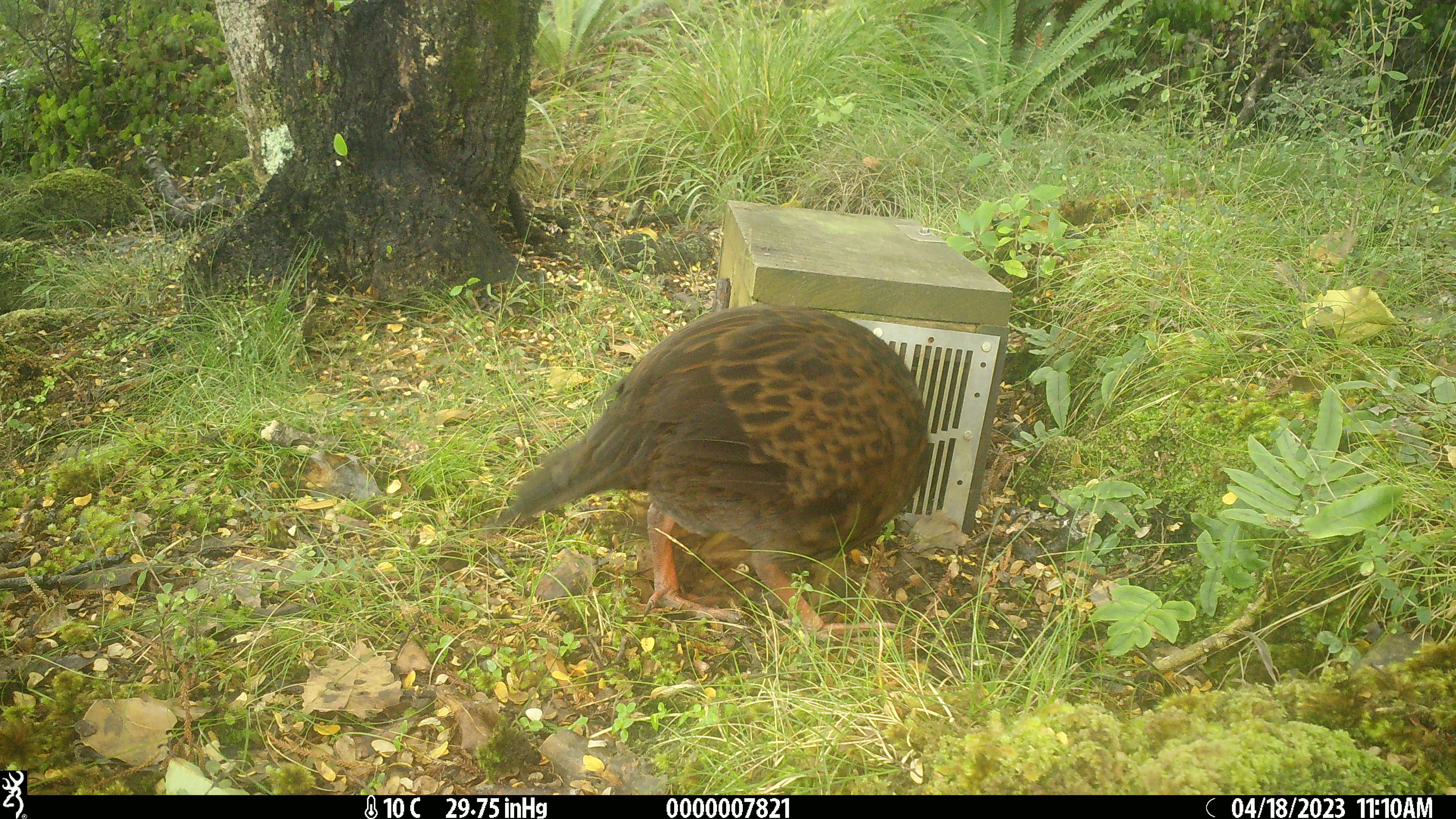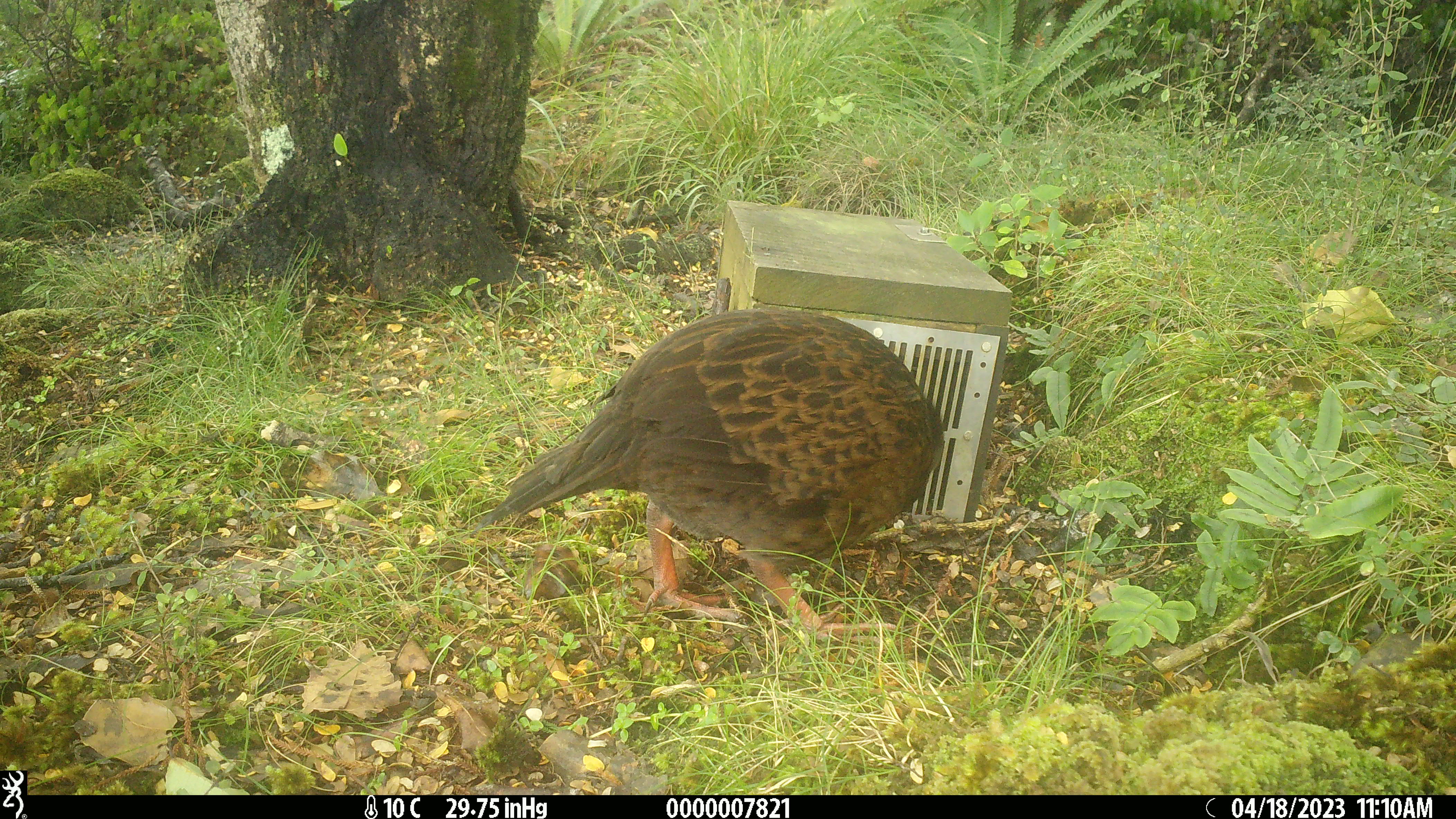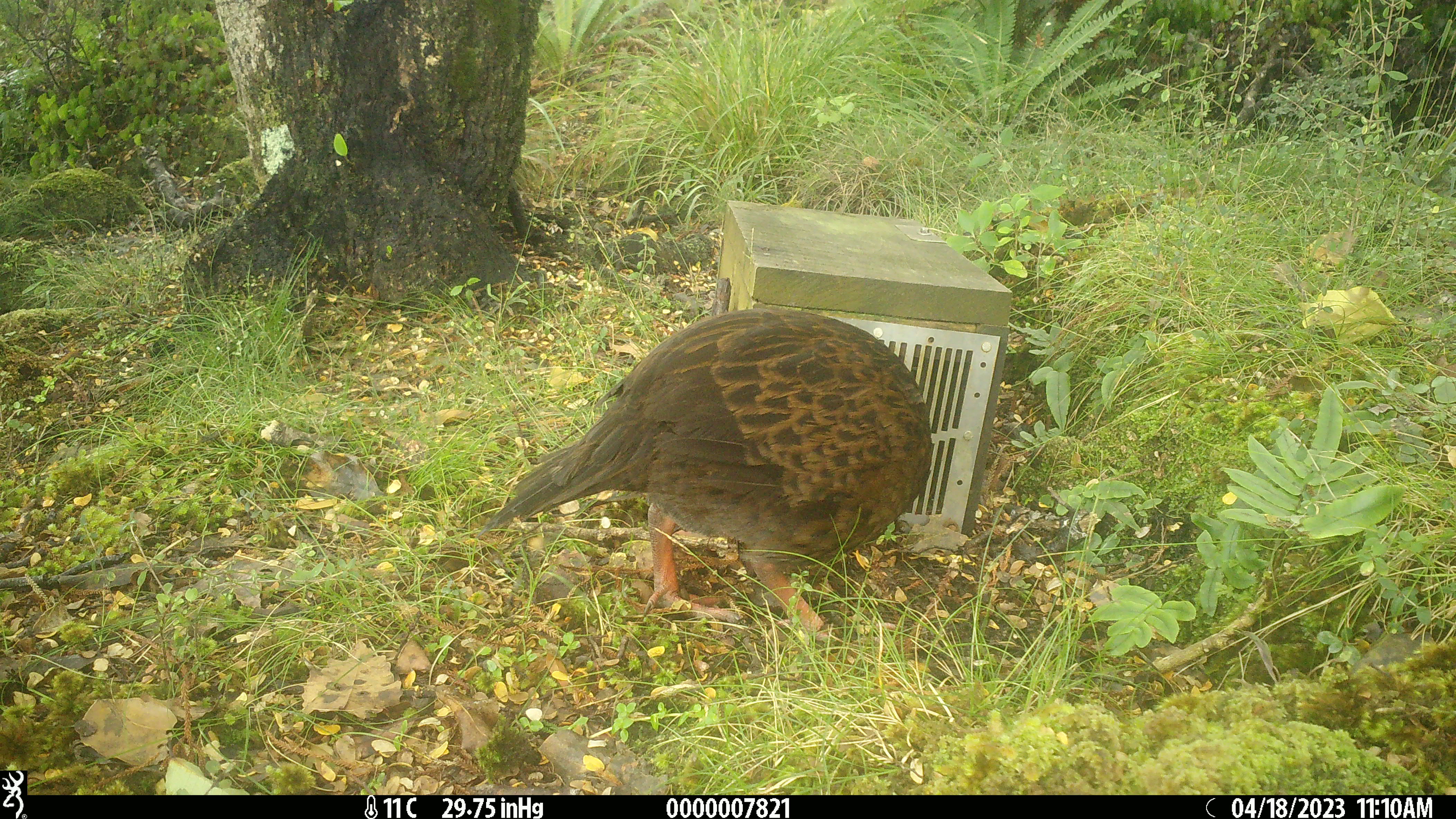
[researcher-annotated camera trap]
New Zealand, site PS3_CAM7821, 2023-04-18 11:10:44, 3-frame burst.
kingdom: Animalia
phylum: Chordata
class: Aves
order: Gruiformes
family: Rallidae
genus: Gallirallus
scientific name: Gallirallus australis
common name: weka